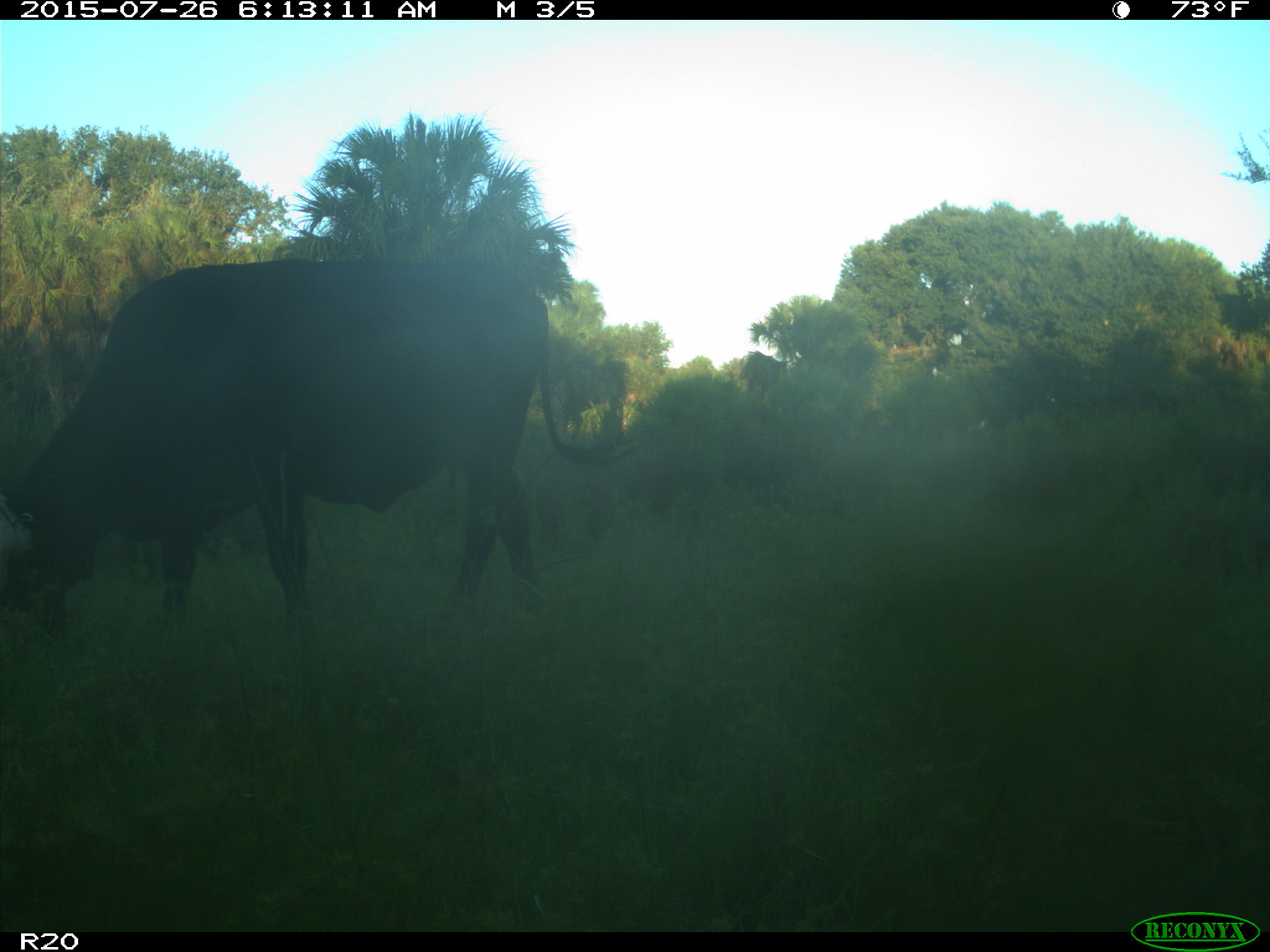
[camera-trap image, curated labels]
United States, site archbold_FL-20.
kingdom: Animalia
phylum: Chordata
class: Mammalia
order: Artiodactyla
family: Bovidae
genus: Bos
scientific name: Bos taurus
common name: domestic cow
Bos taurus (domestic cow).